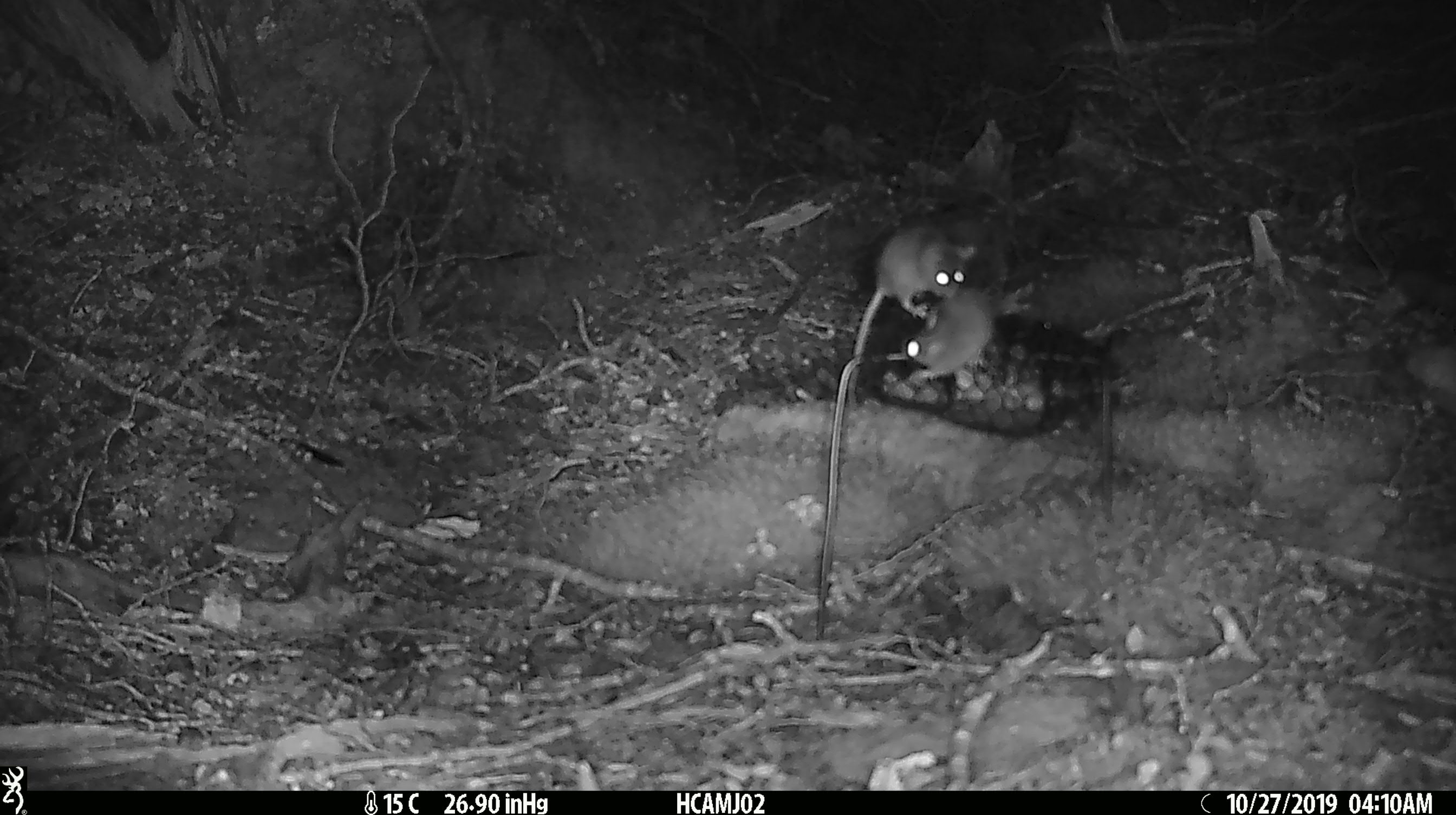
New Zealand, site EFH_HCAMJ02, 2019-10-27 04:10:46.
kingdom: Animalia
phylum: Chordata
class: Mammalia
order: Rodentia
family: Muridae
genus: Mus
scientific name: Mus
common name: mouse